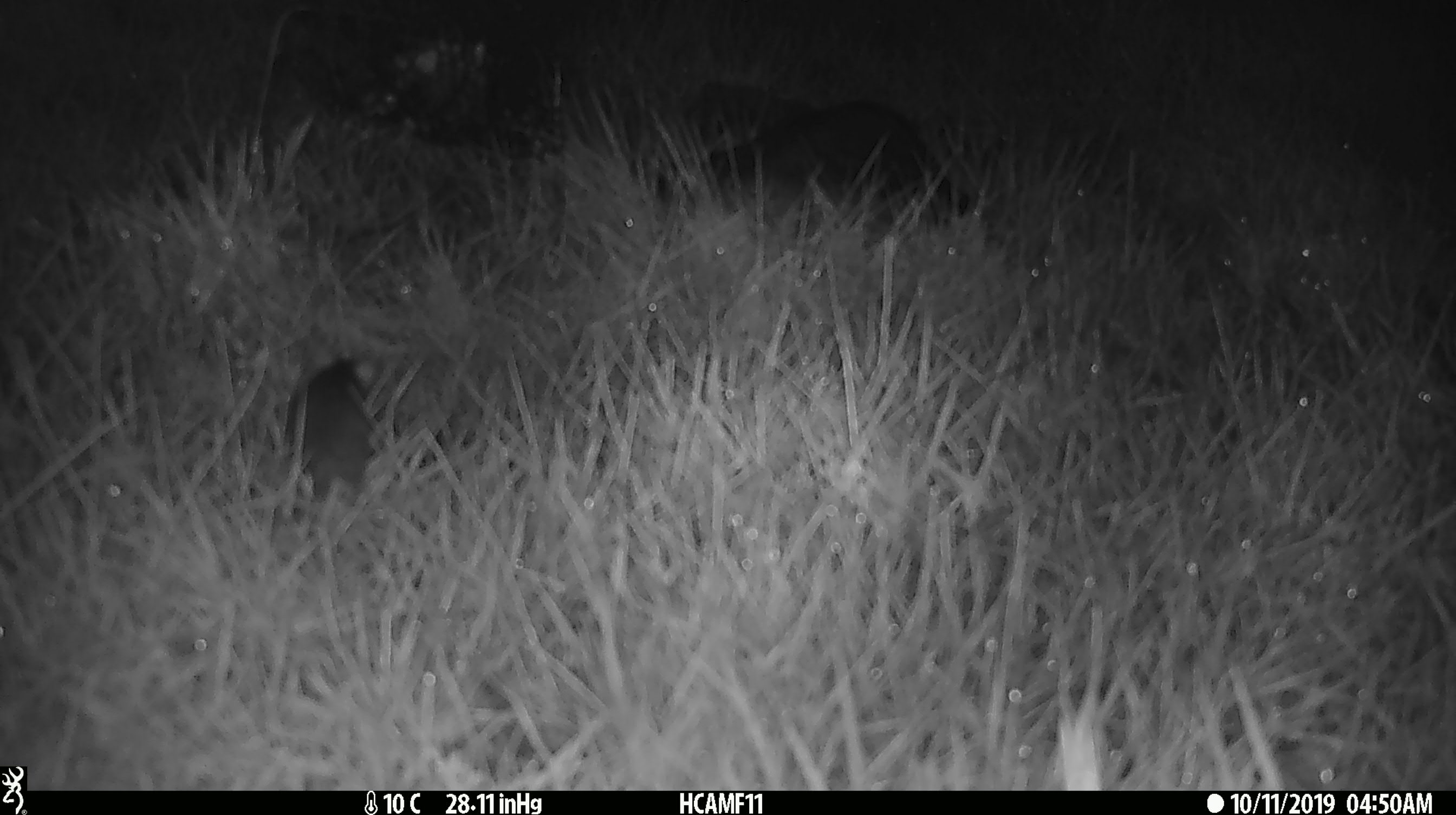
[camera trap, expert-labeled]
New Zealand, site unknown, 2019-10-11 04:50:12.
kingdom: Animalia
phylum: Chordata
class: Mammalia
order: Rodentia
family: Muridae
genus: Mus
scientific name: Mus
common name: mouse